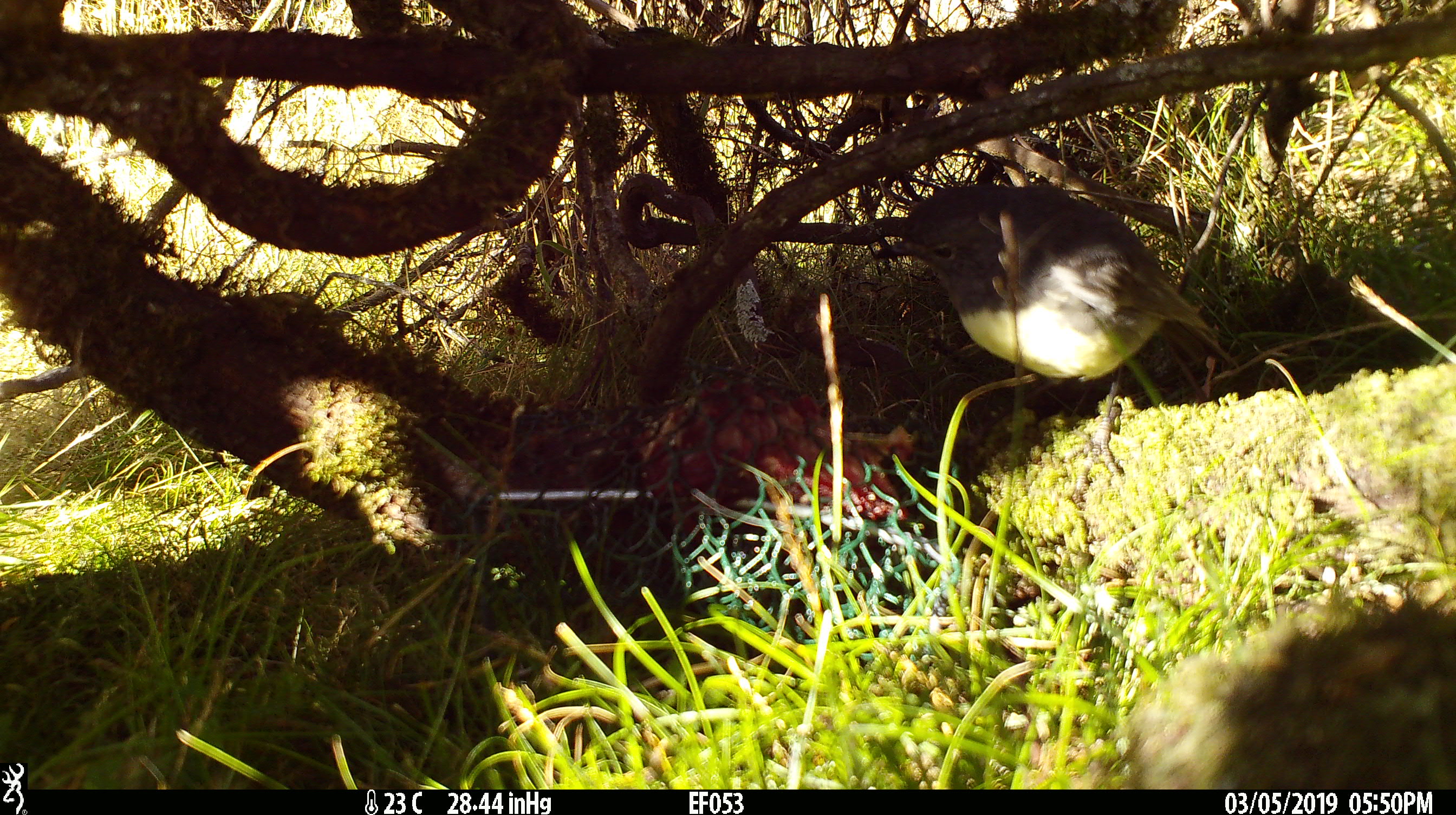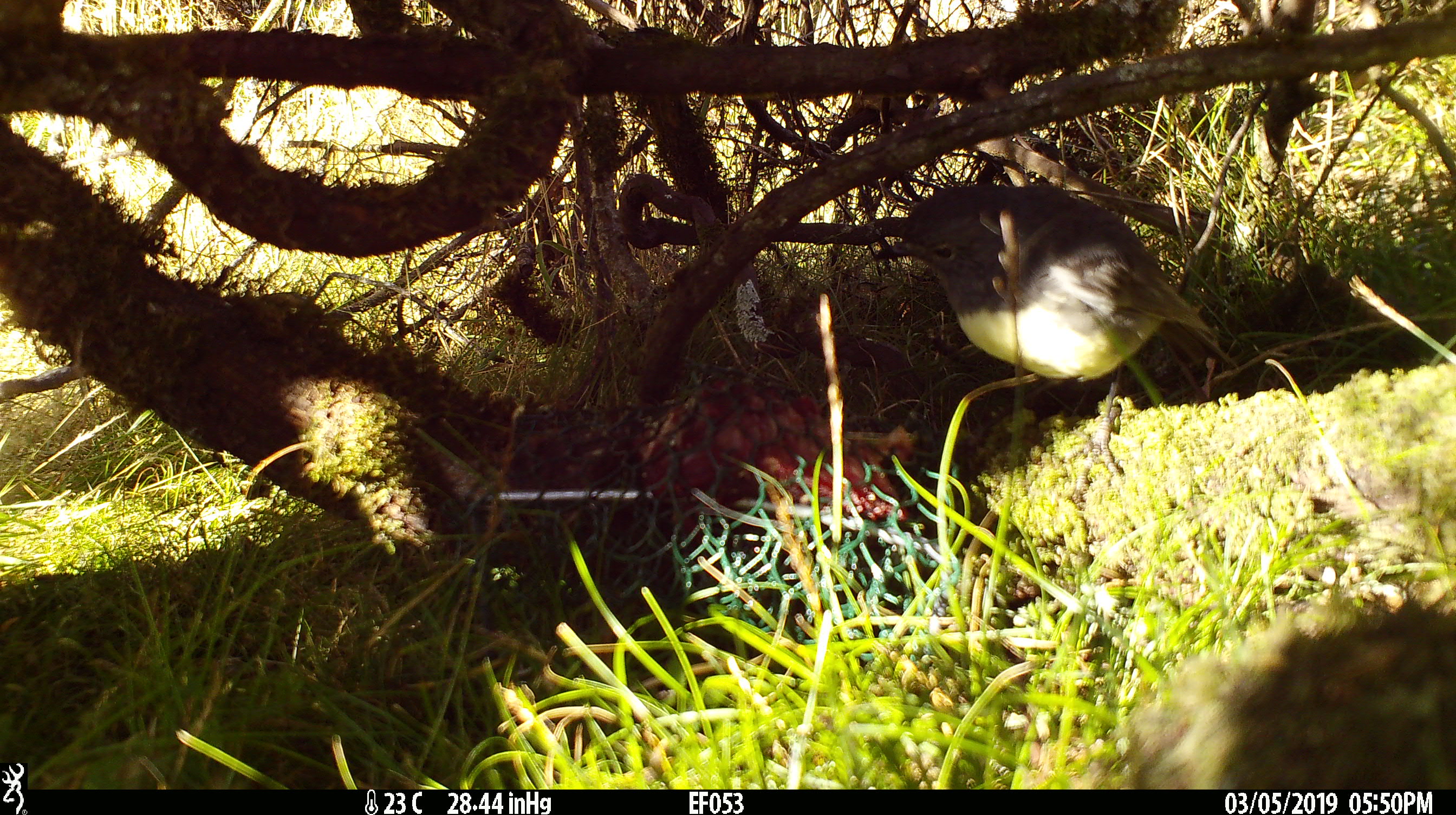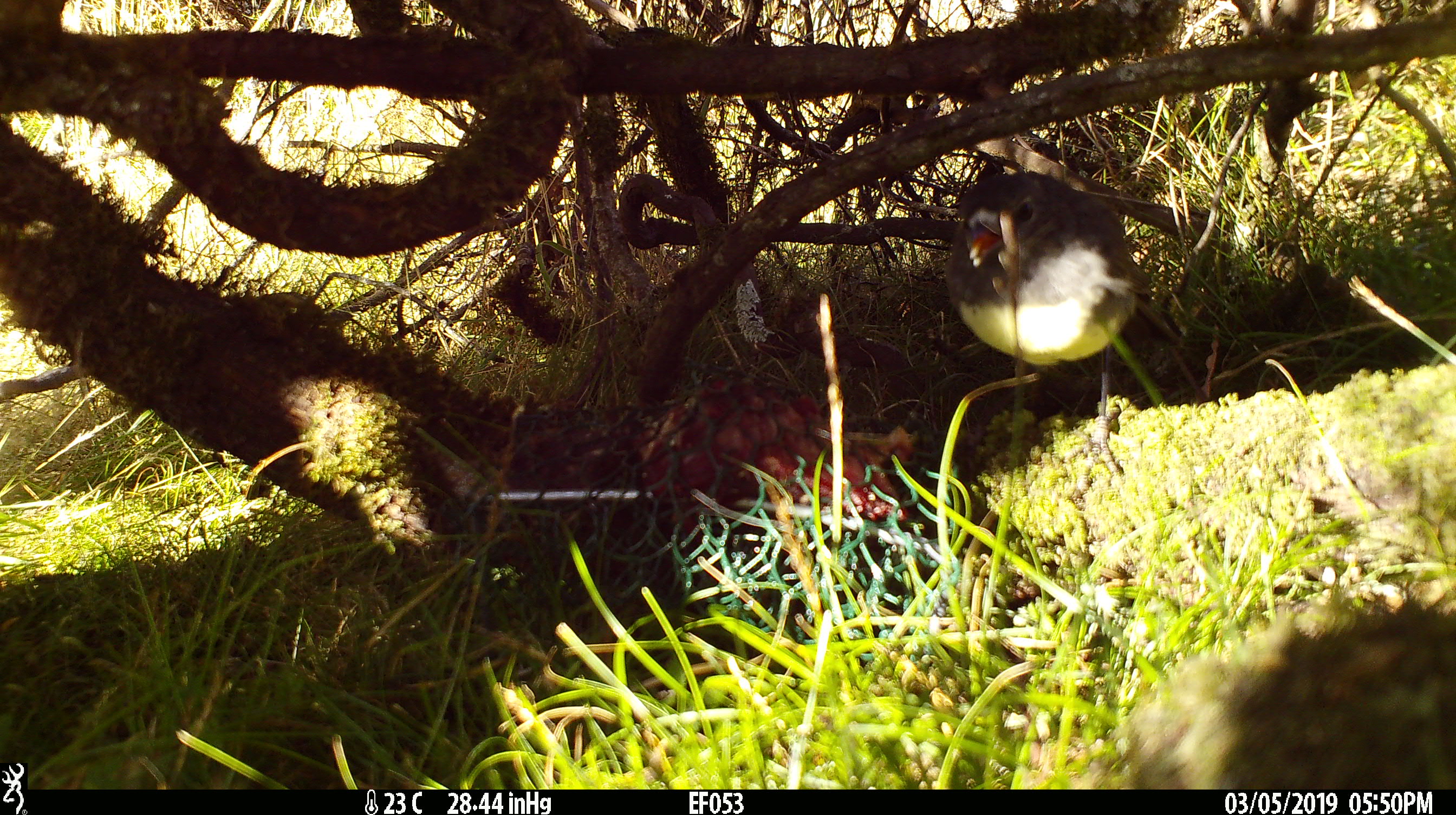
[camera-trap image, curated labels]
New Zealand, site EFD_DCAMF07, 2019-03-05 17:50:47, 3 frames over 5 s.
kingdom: Animalia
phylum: Chordata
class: Aves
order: Passeriformes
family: Petroicidae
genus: Petroica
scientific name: Petroica australis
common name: new zealand robin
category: robin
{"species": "robin (new zealand robin) (Petroica australis)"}